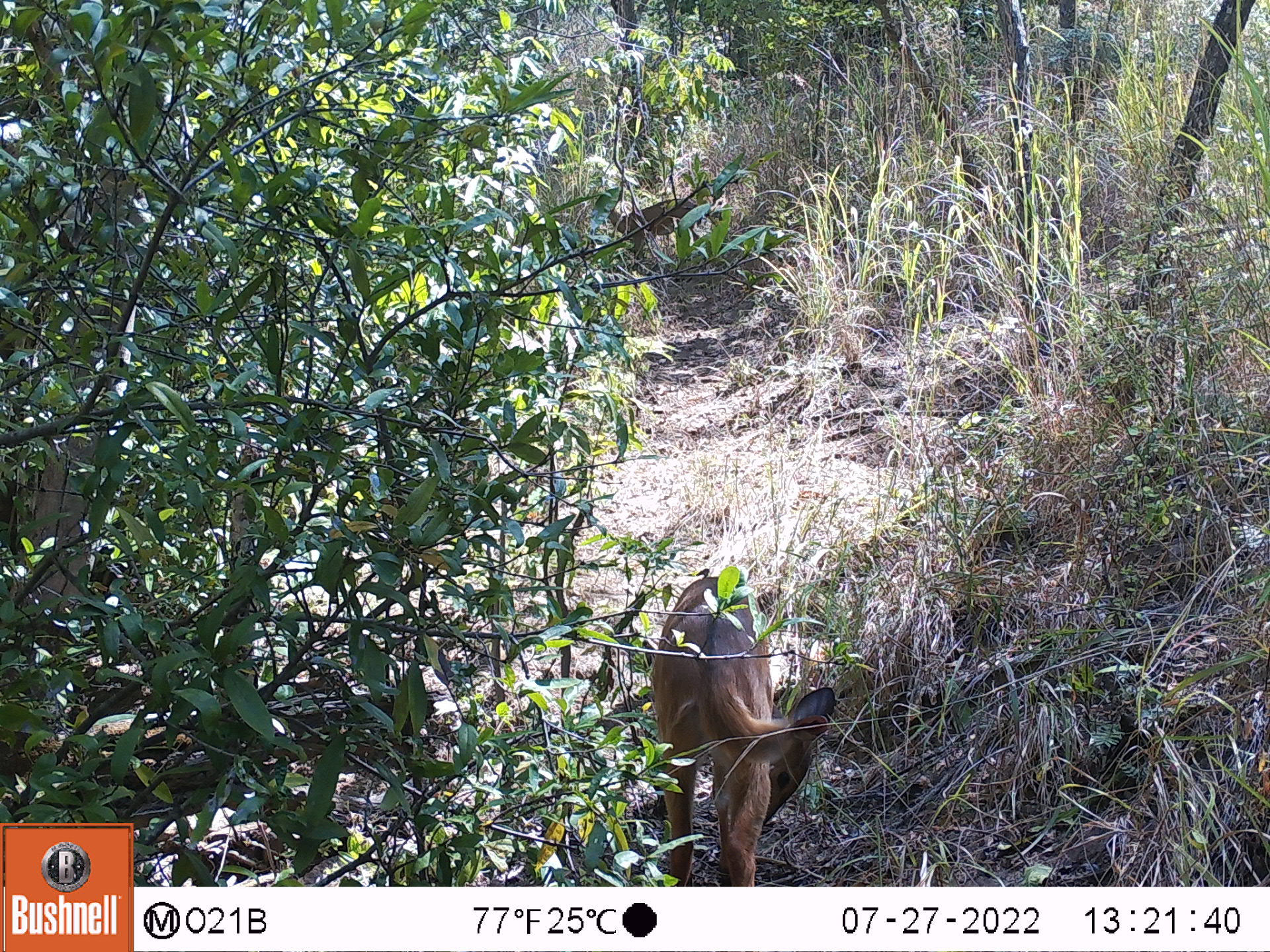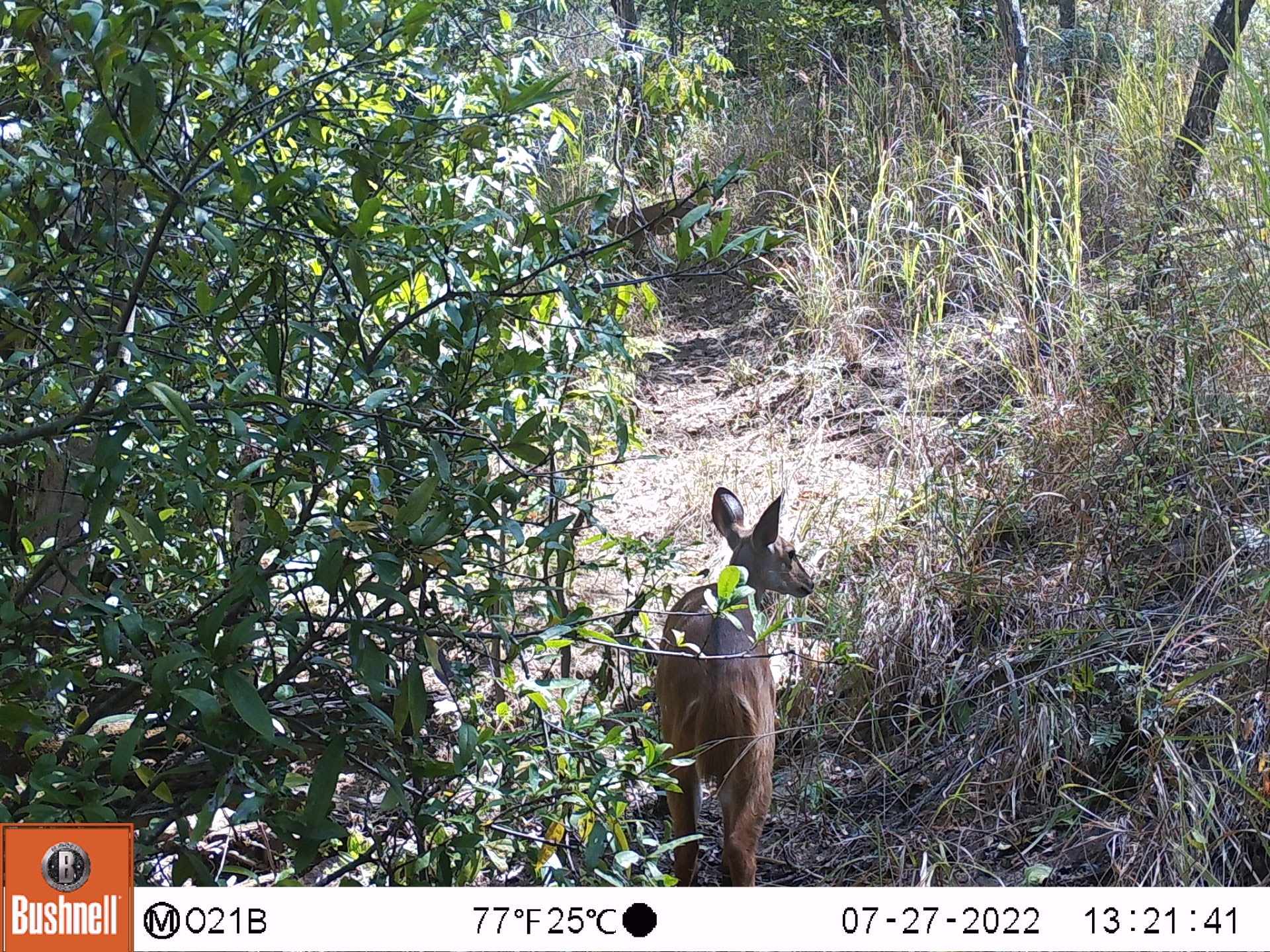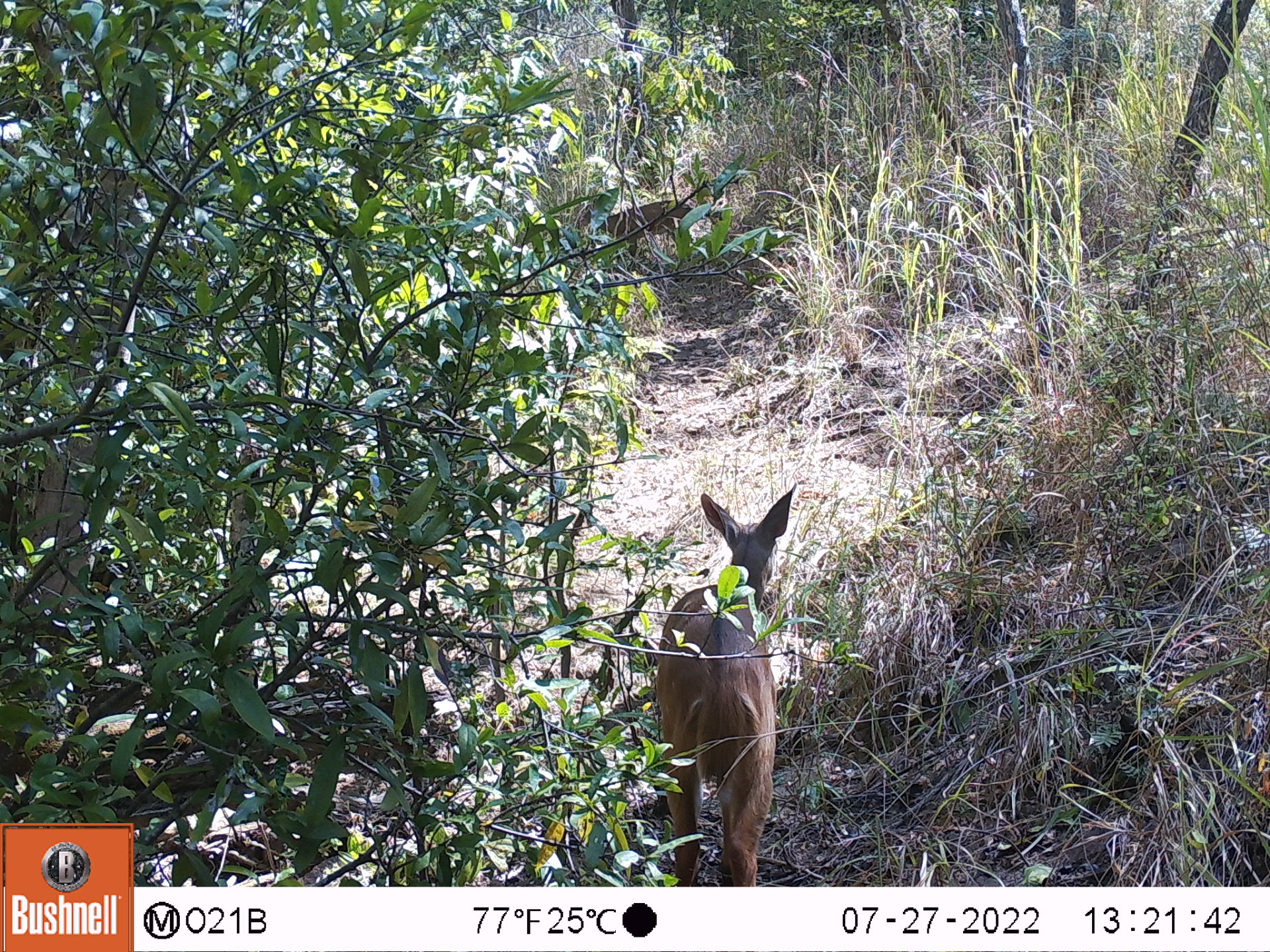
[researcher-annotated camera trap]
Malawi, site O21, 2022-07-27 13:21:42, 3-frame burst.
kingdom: Animalia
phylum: Chordata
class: Mammalia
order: Artiodactyla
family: Bovidae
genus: Tragelaphus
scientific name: Tragelaphus sylvaticus sylvaticus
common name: cape bushbuck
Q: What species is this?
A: Cape bushbuck (Tragelaphus sylvaticus sylvaticus).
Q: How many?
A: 1.